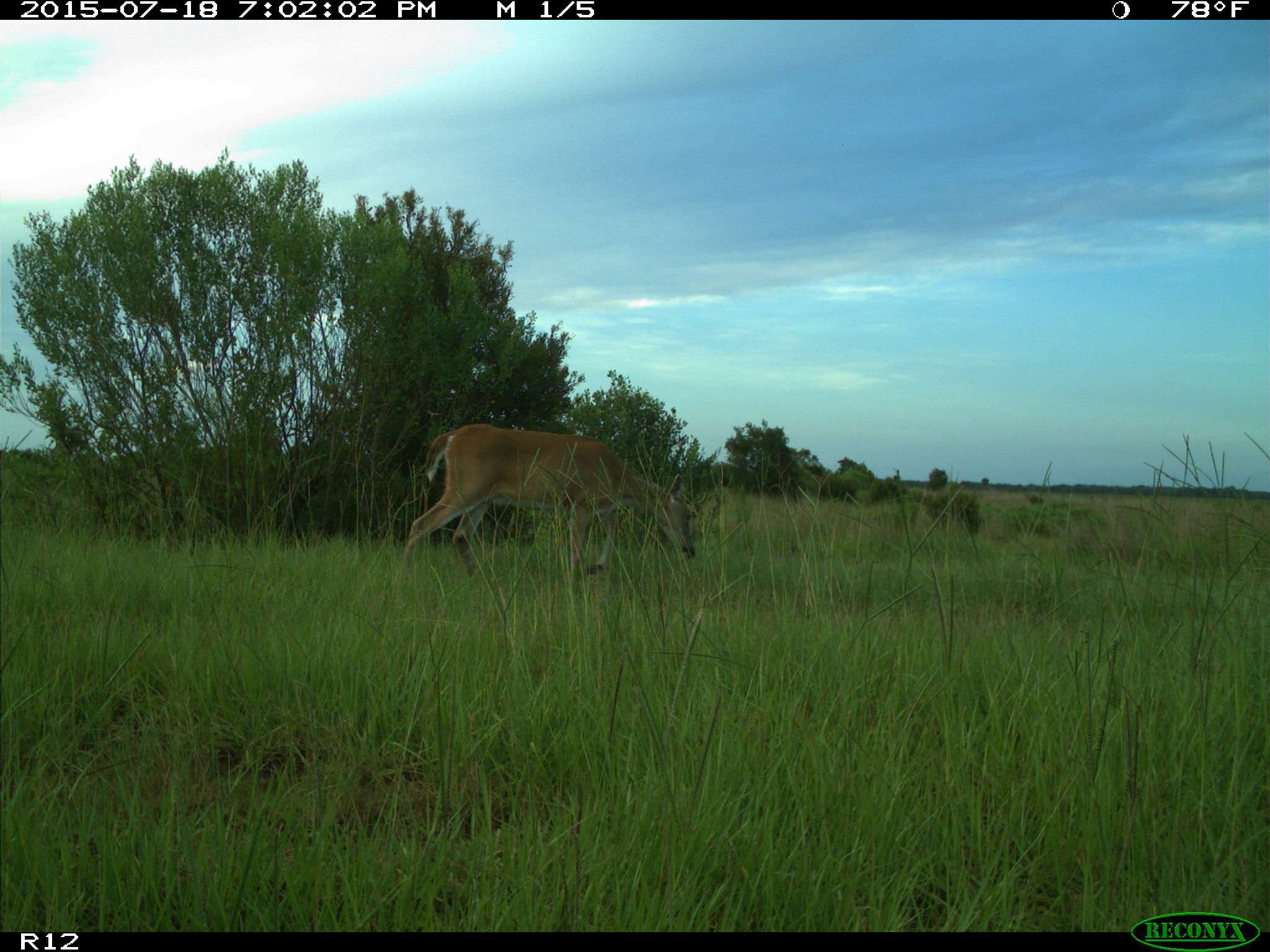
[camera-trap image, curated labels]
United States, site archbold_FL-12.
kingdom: Animalia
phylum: Chordata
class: Mammalia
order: Artiodactyla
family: Cervidae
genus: Odocoileus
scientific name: Odocoileus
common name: deer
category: unidentified deer